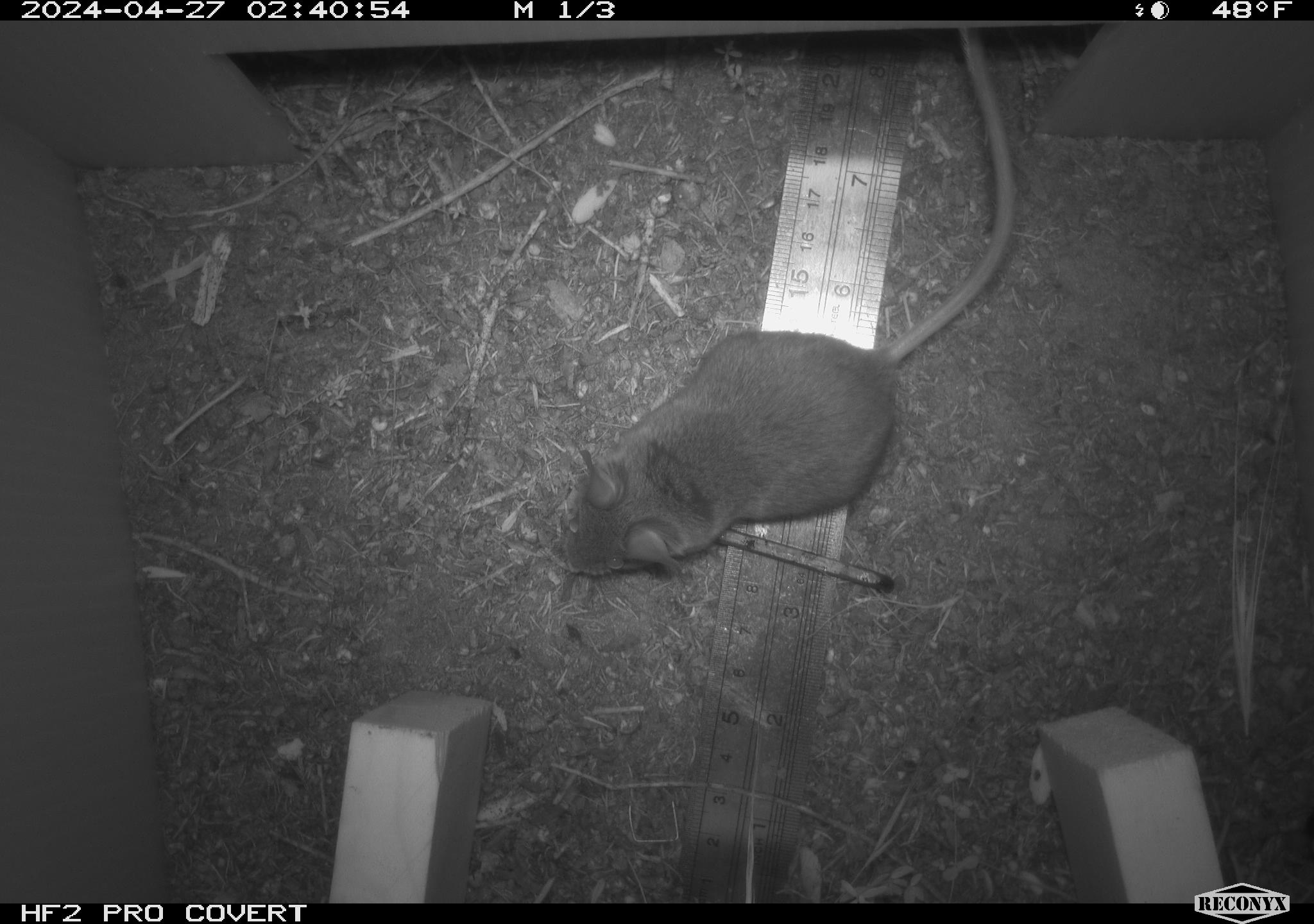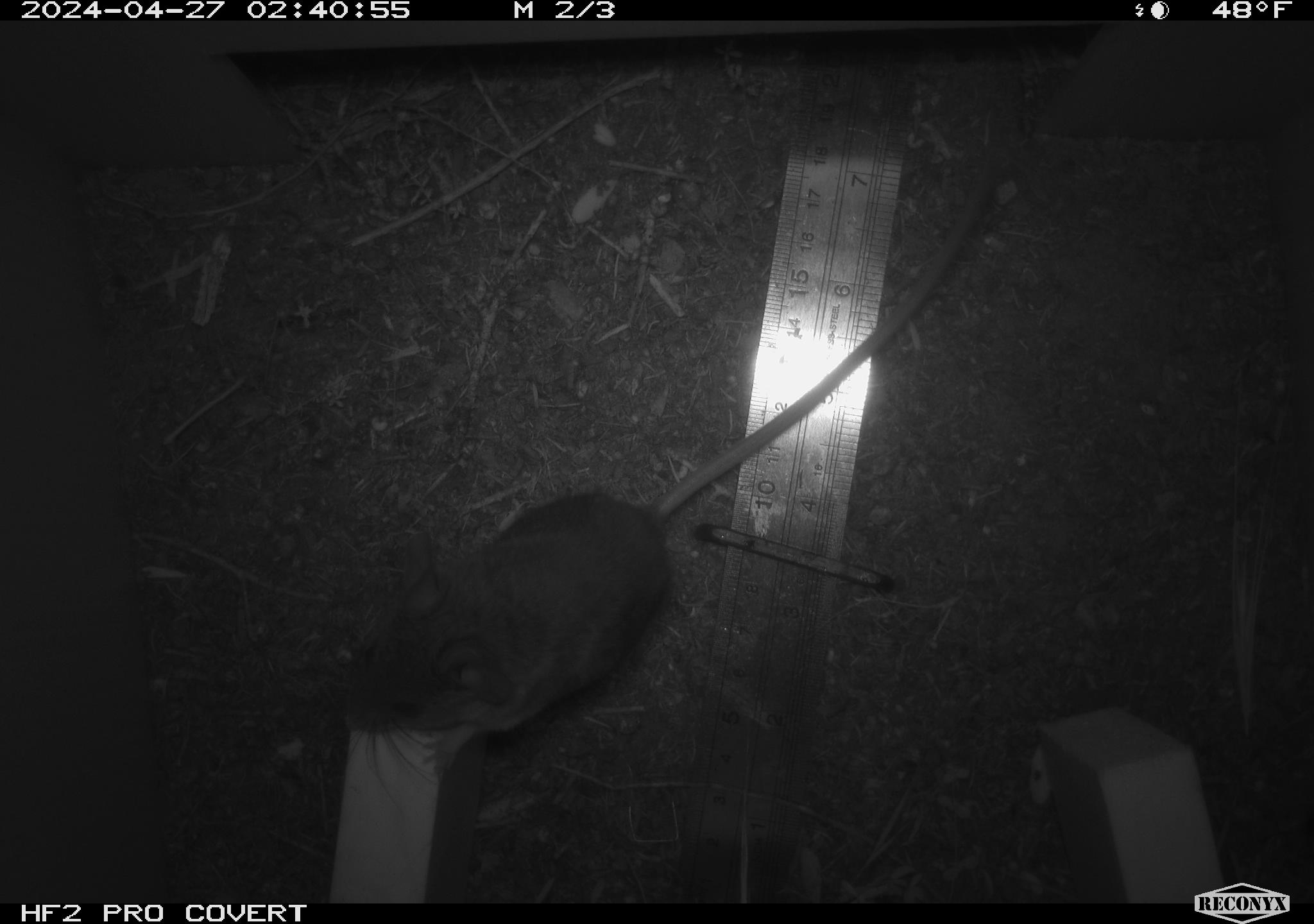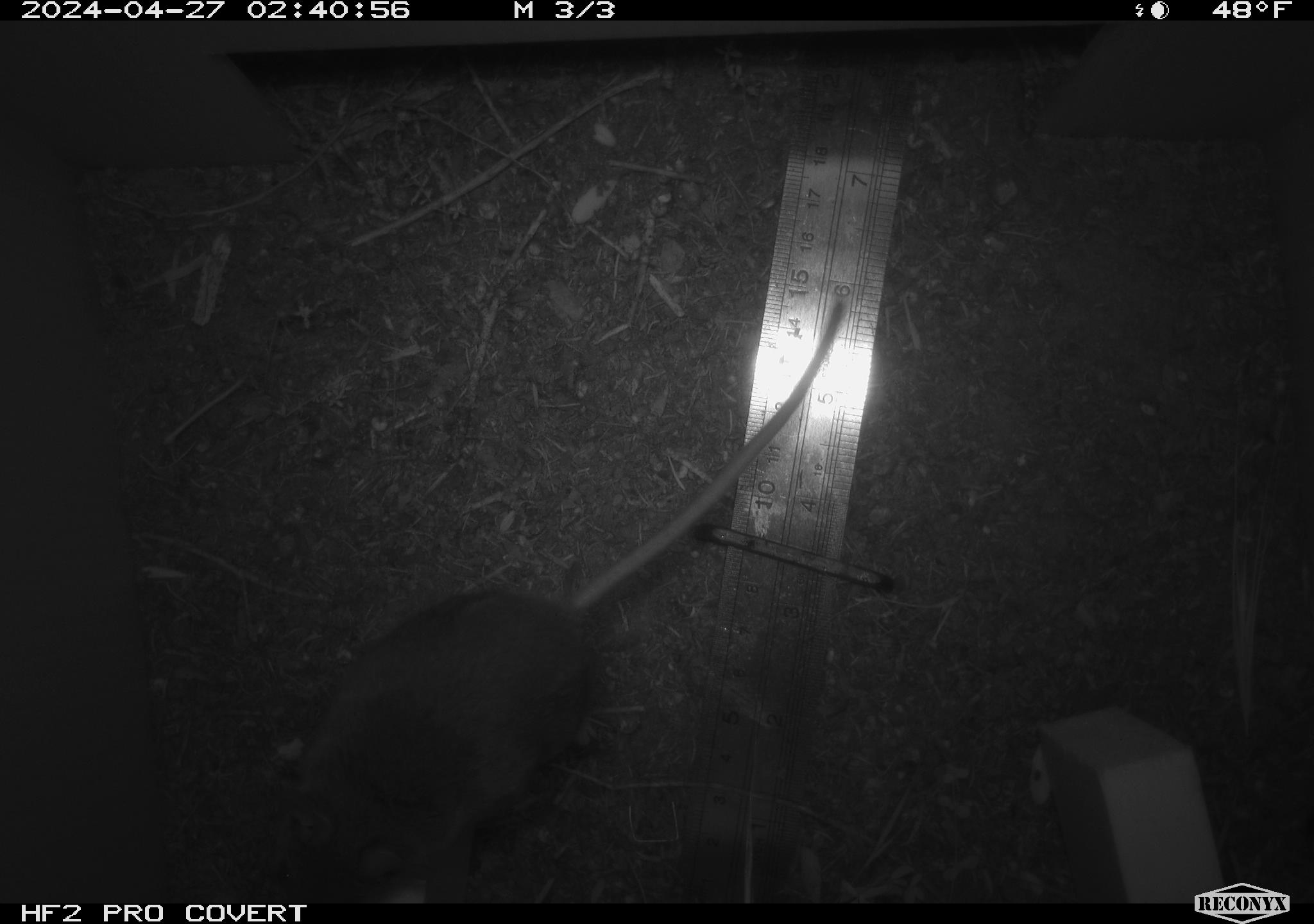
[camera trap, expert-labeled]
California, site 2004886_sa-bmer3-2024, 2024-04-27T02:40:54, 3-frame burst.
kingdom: Animalia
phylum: Chordata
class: Mammalia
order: Rodentia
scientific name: Rodentia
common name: mouse species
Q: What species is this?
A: Mouse species (Rodentia).